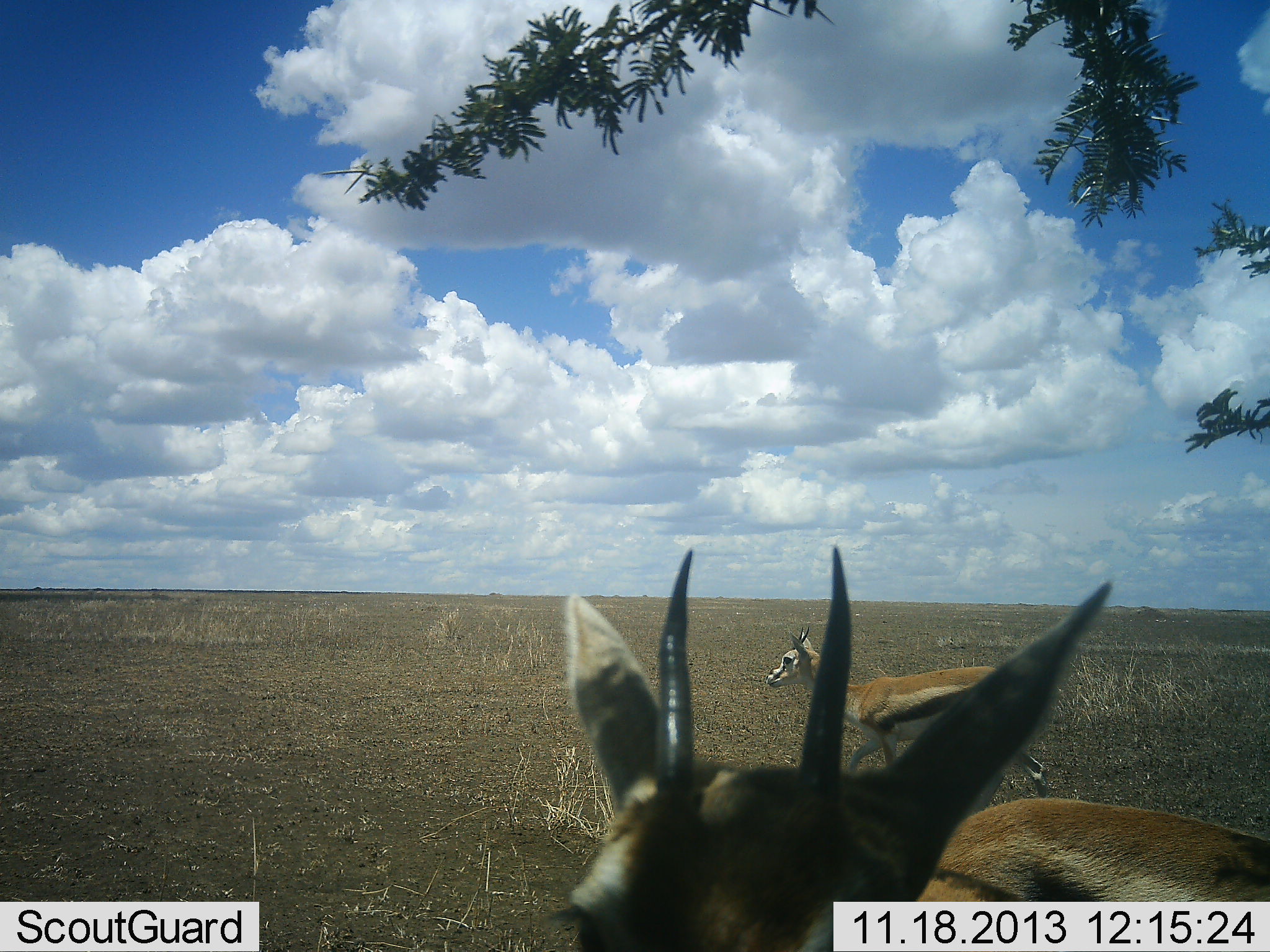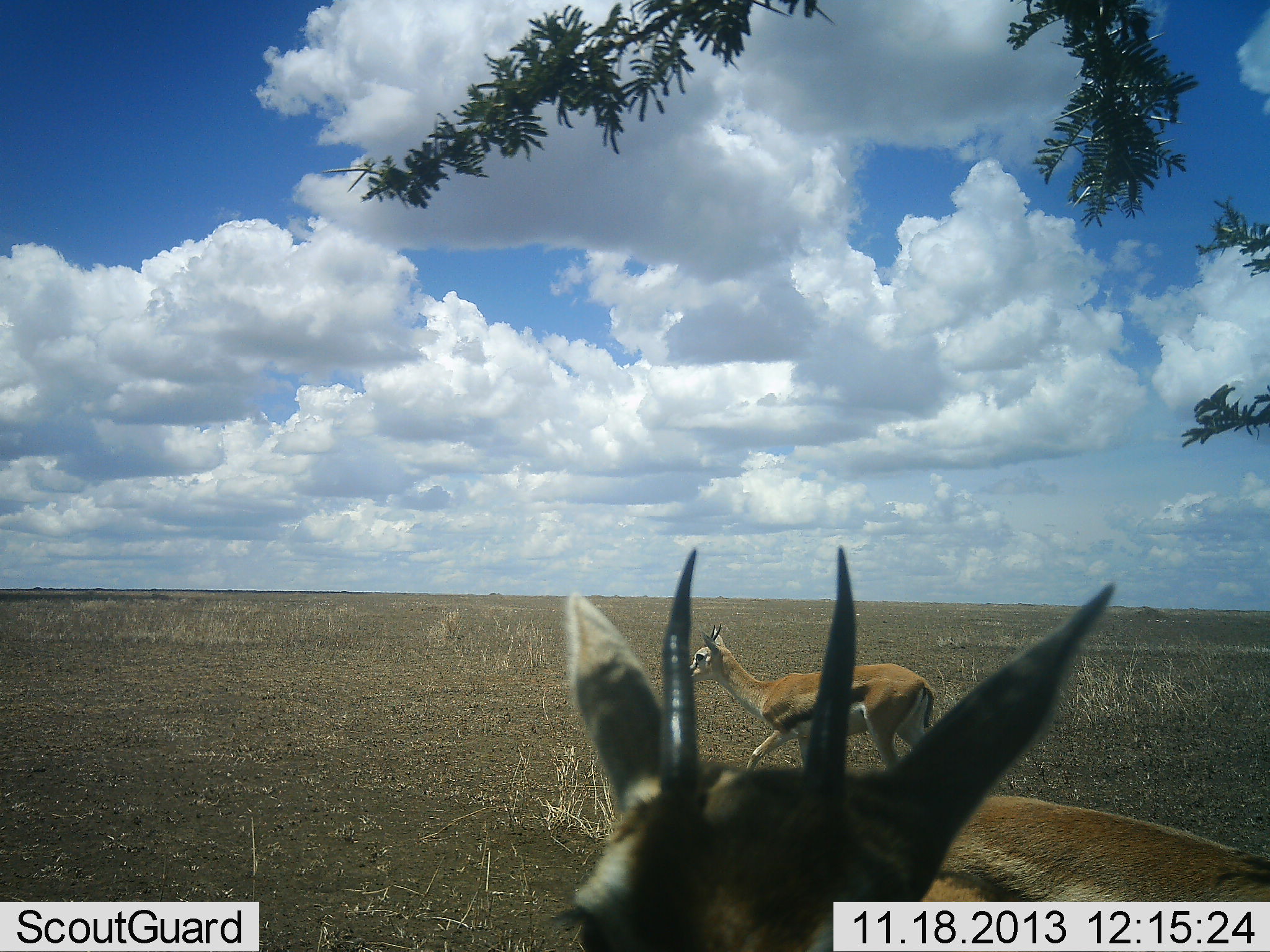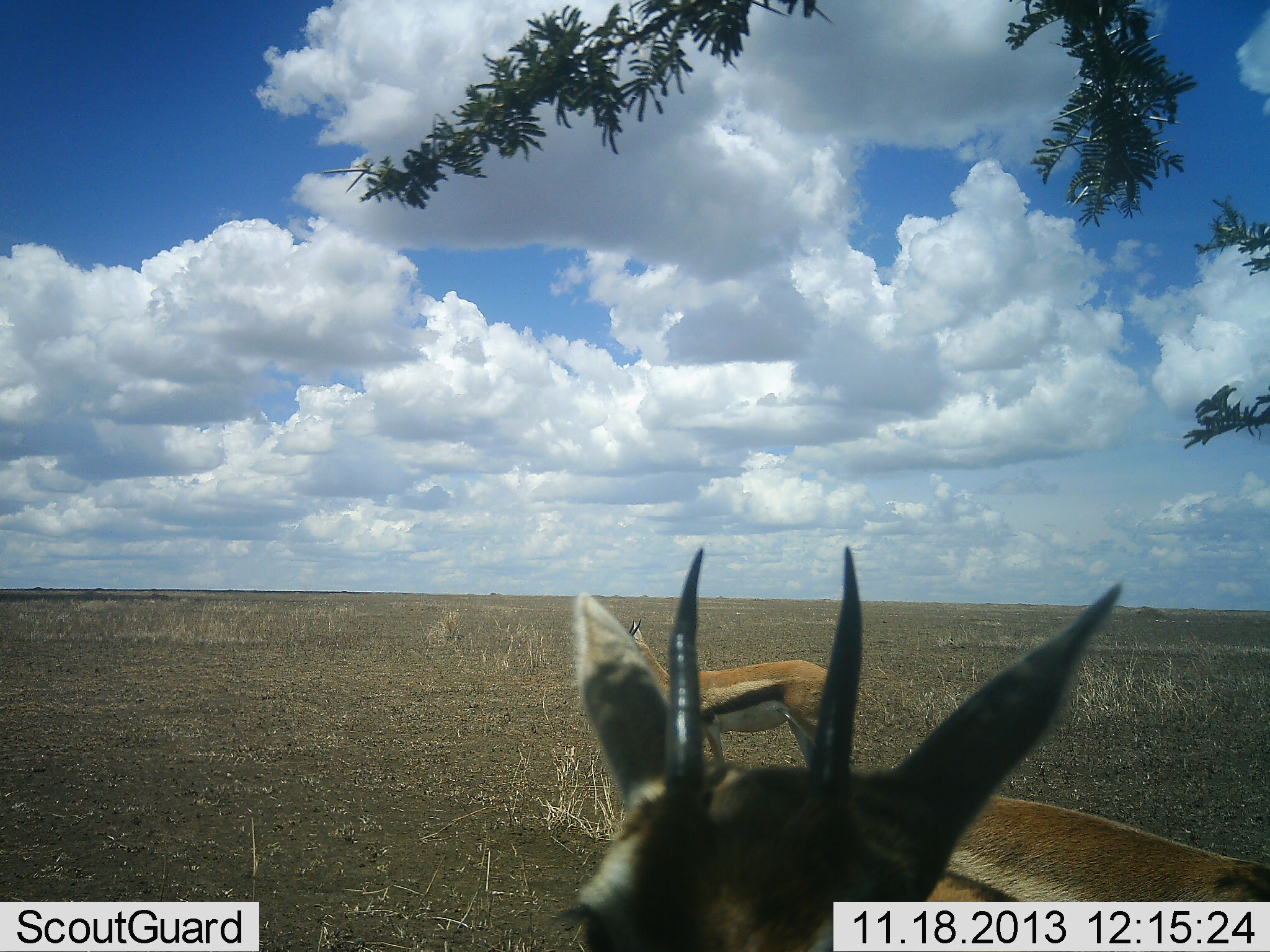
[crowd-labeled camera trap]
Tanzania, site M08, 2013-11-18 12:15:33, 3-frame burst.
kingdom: Animalia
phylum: Chordata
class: Mammalia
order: Artiodactyla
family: Bovidae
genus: Eudorcas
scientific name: Eudorcas thomsonii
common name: thomson's gazelle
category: gazellethomsons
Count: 3.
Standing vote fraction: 67%.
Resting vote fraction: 12%.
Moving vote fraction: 88%.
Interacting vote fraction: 4%.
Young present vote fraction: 0%.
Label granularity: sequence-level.